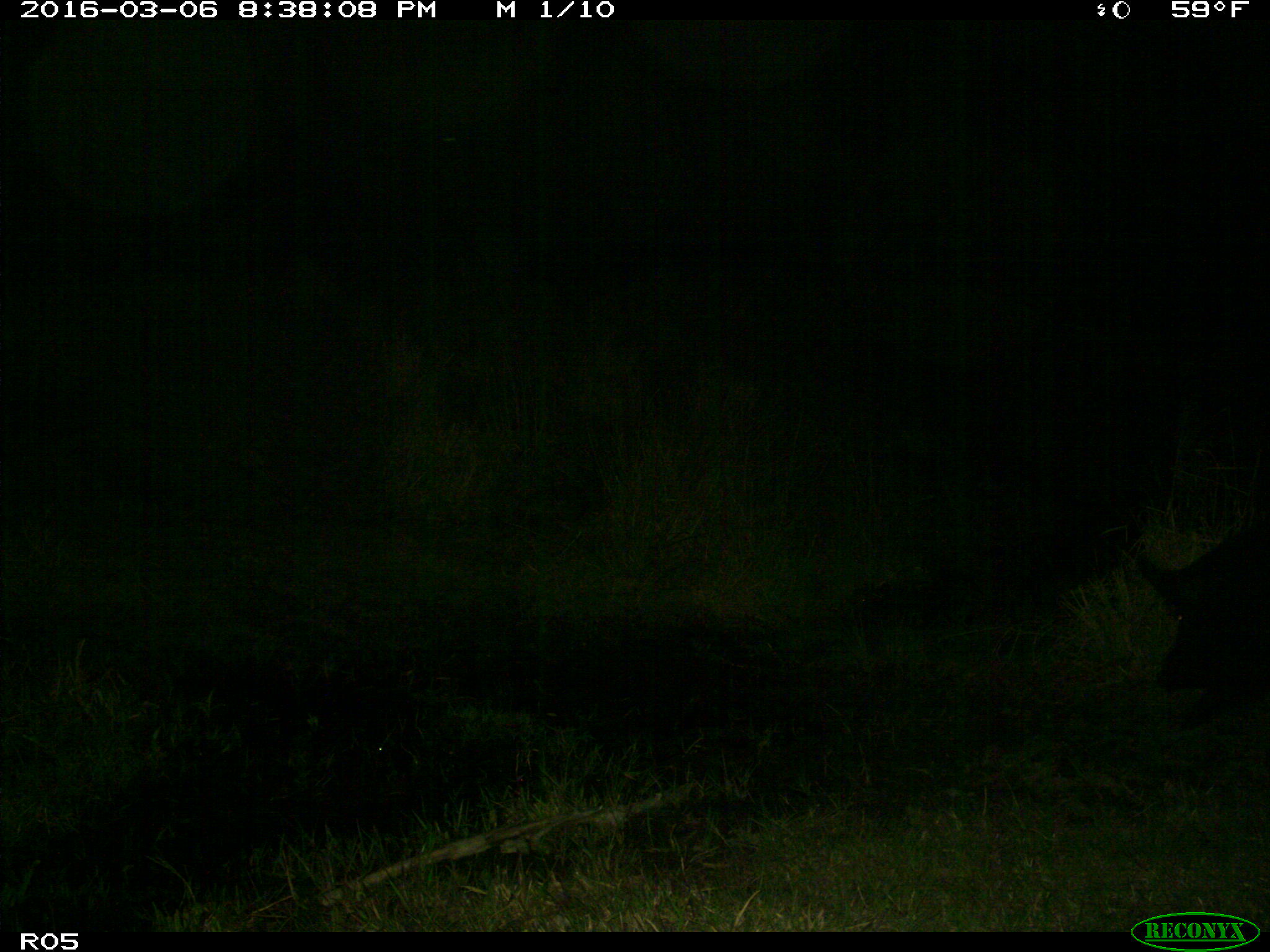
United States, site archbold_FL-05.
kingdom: Animalia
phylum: Chordata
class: Mammalia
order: Artiodactyla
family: Suidae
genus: Sus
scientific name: Sus scrofa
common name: wild boar